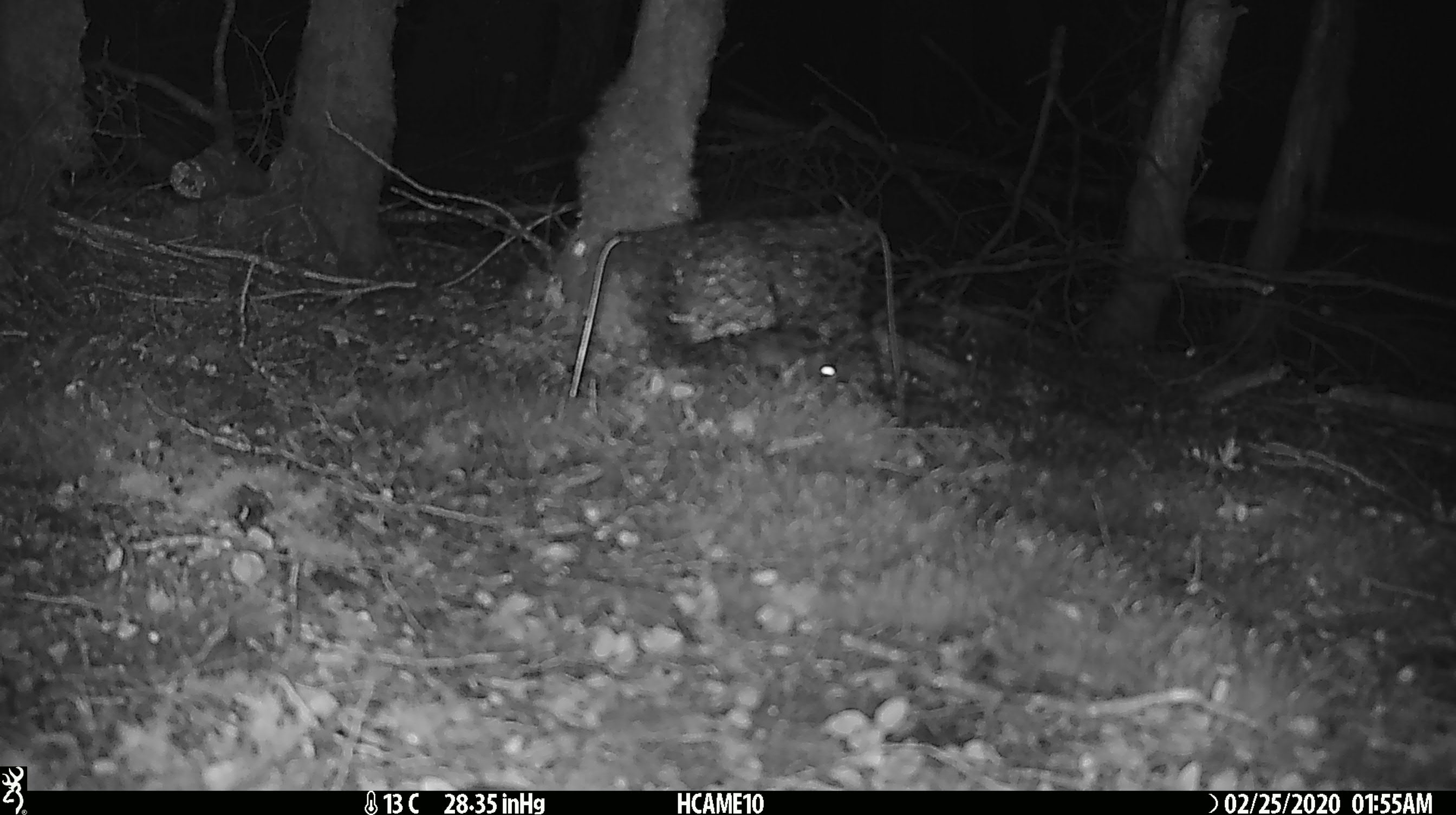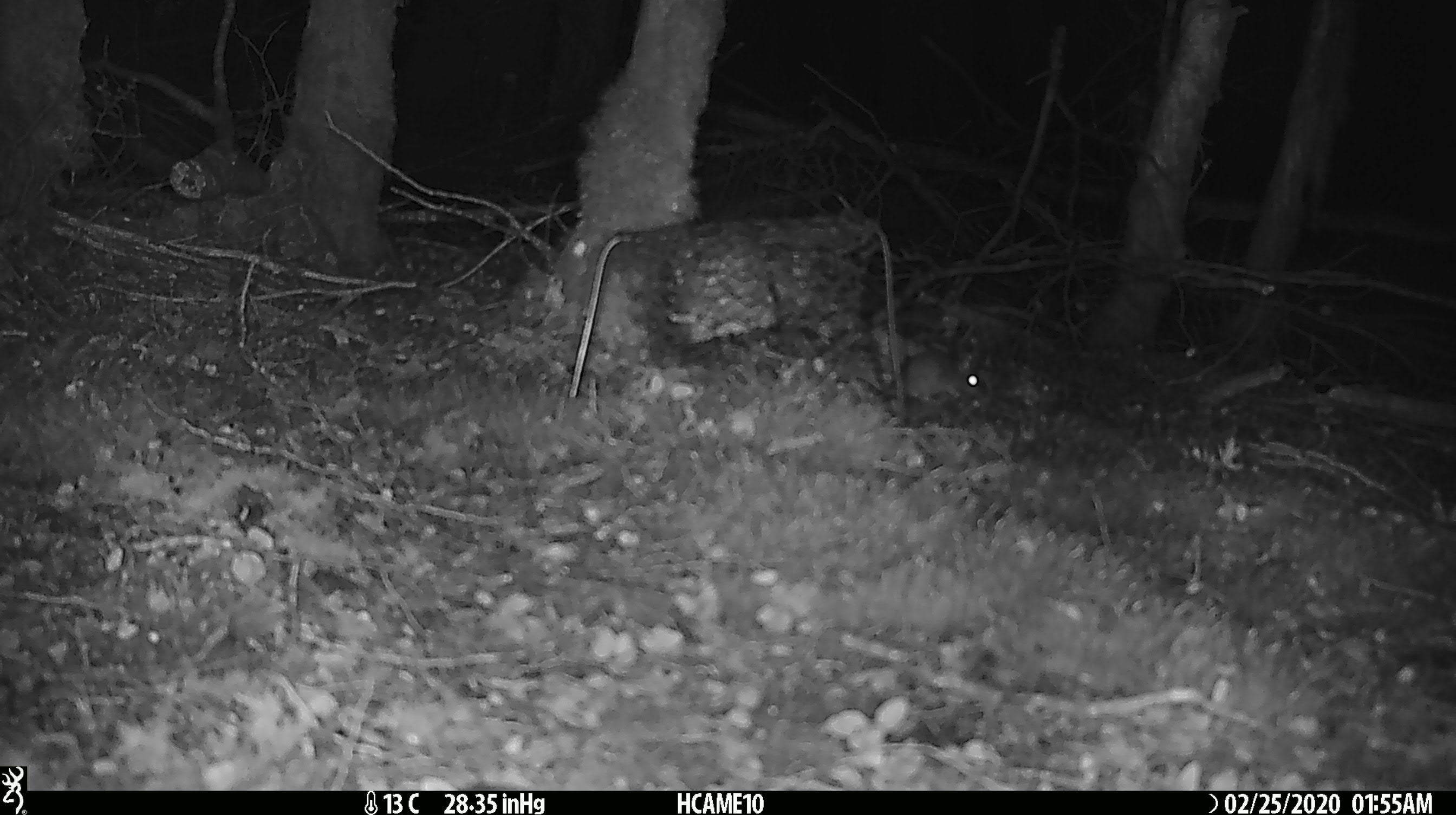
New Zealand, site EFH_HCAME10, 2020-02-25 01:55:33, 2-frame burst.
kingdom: Animalia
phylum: Chordata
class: Mammalia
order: Rodentia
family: Muridae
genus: Mus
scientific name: Mus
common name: mouse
Mouse (Mus).